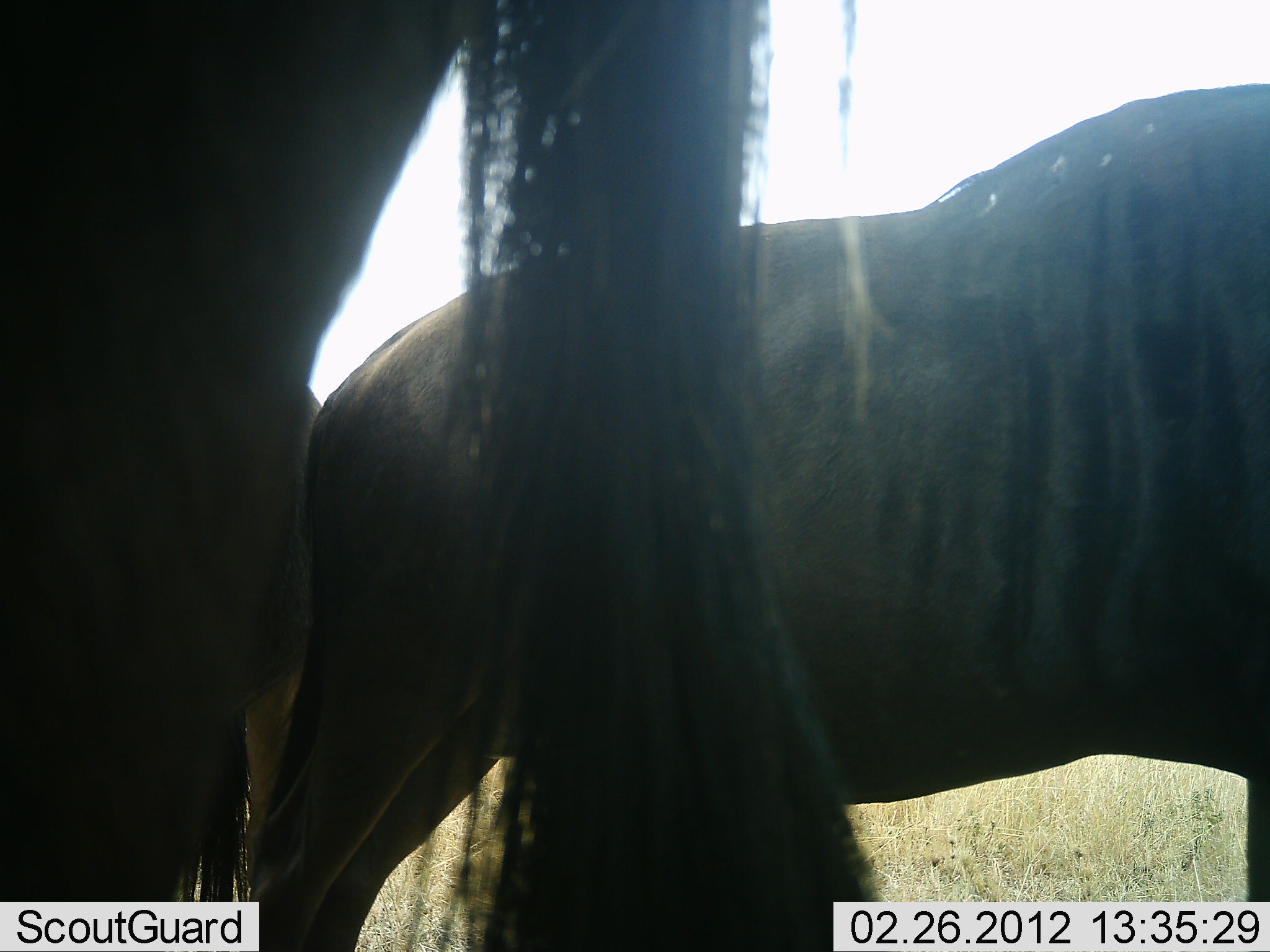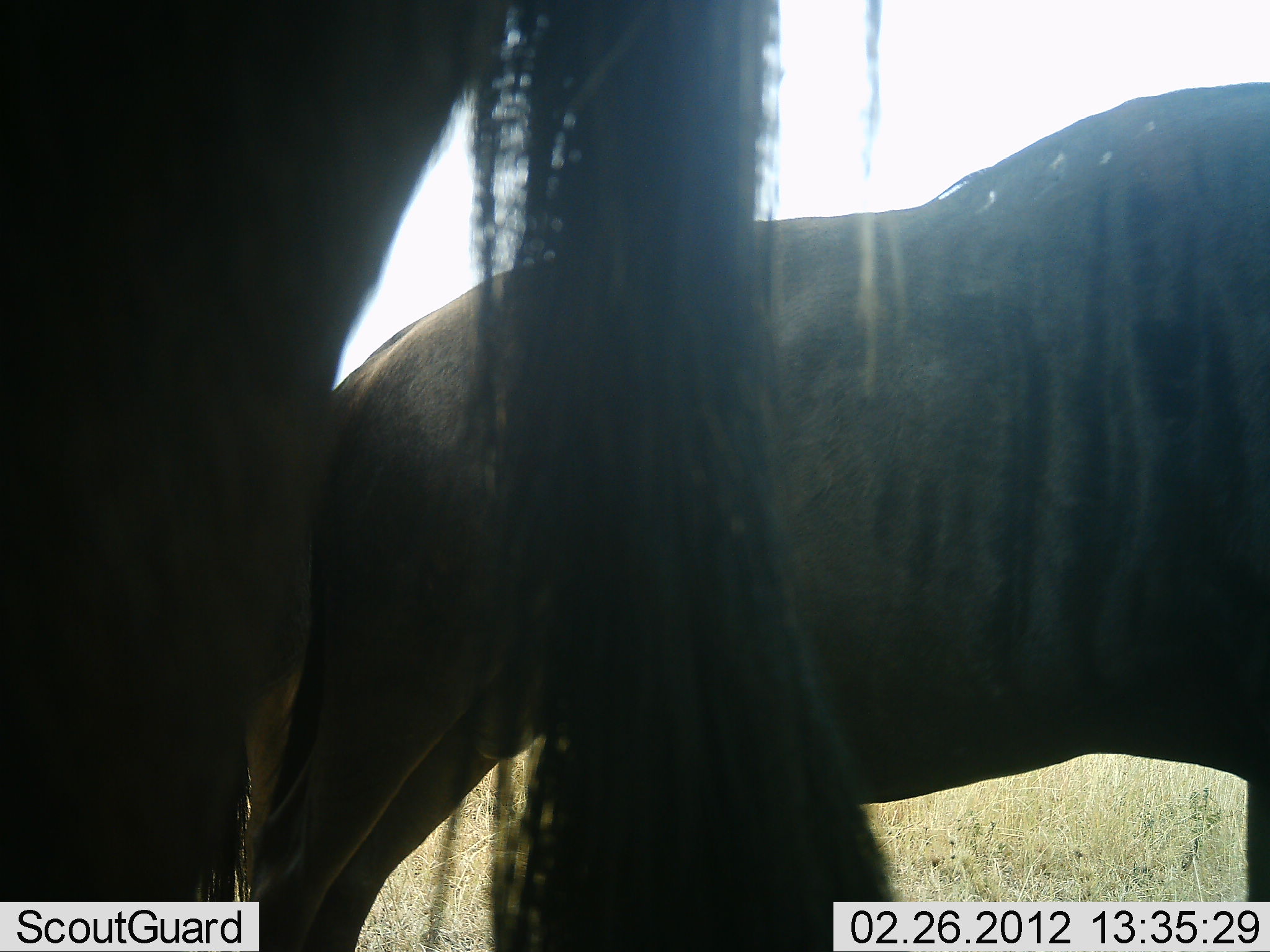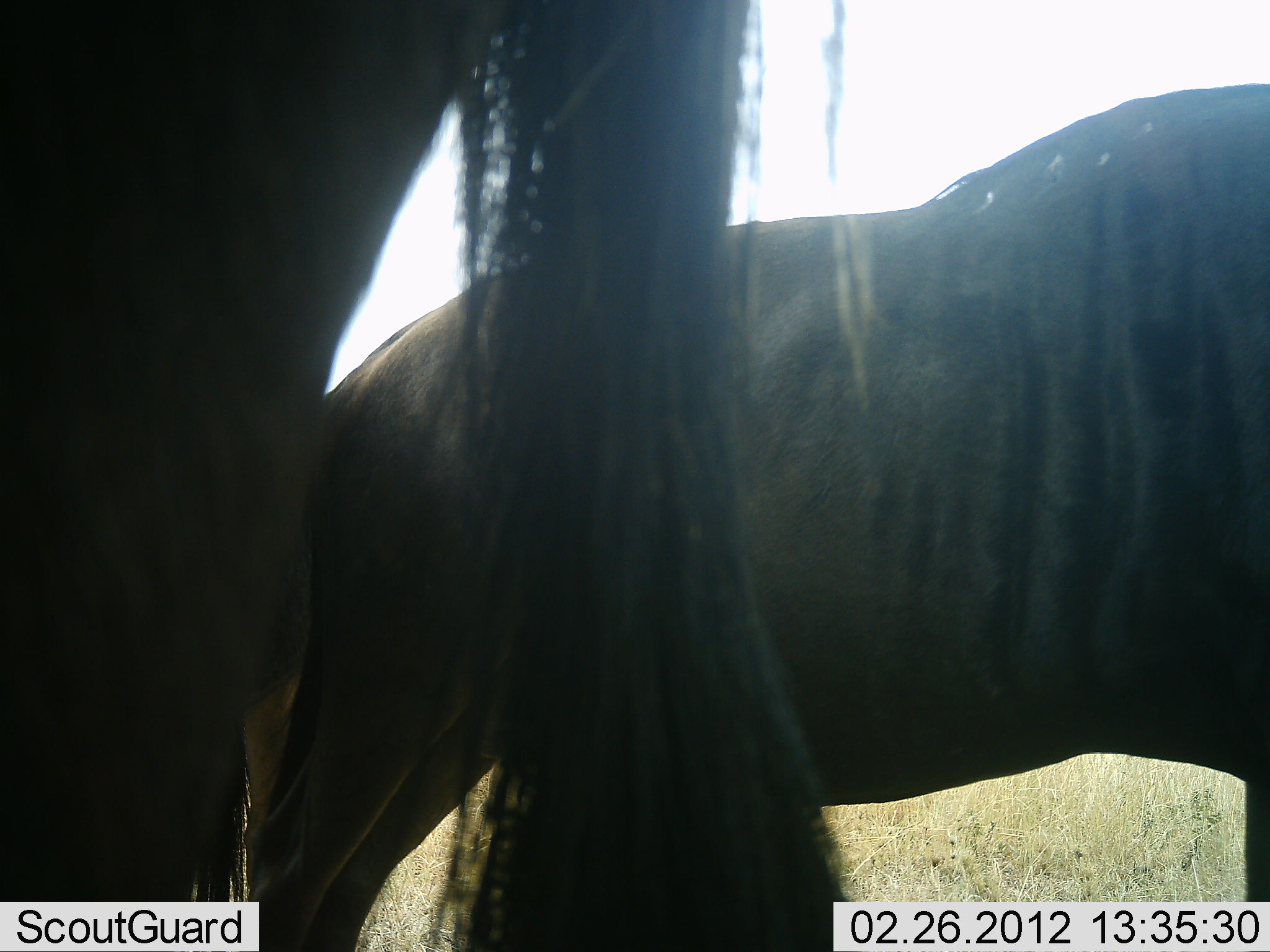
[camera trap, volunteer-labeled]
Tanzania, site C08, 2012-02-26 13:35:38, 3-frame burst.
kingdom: Animalia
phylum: Chordata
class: Mammalia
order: Artiodactyla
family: Bovidae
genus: Connochaetes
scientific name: Connochaetes taurinus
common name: blue wildebeest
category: wildebeest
Wildebeest (blue wildebeest) (Connochaetes taurinus), count 2. Behavior (volunteer vote fractions): standing 89%, resting 6%, moving 6%, interacting 0%. Young present (vote fraction): 0%. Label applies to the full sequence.